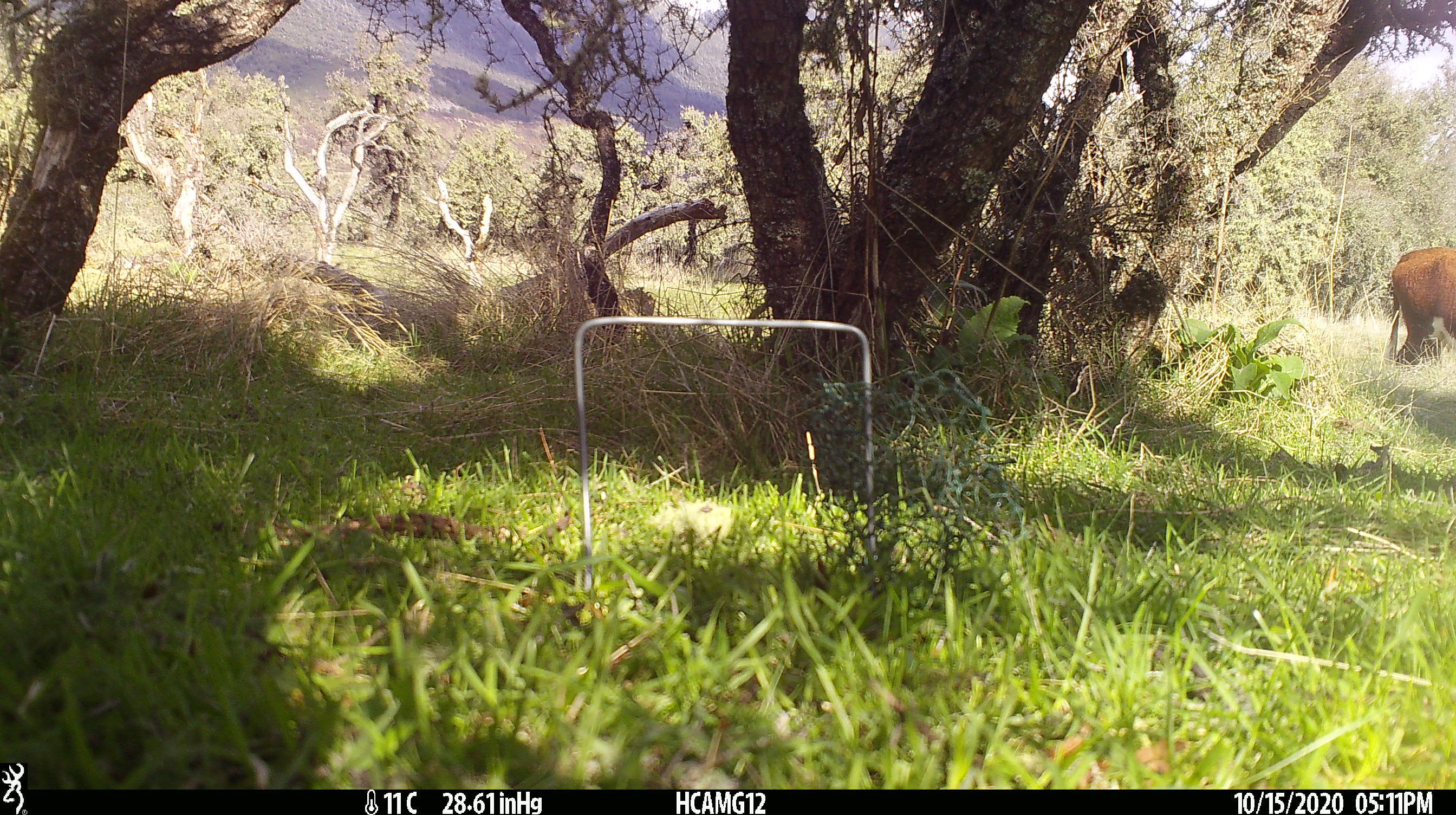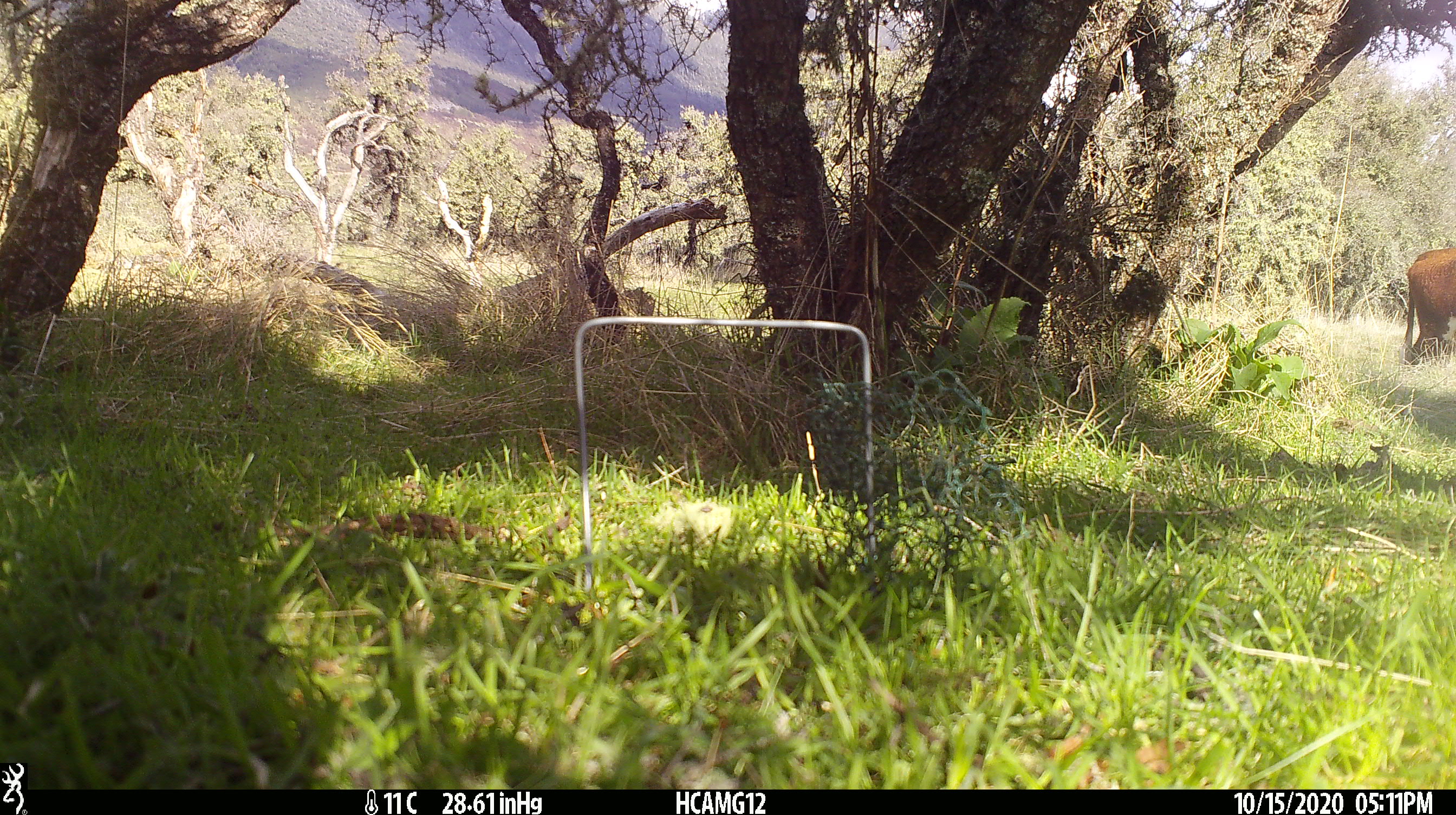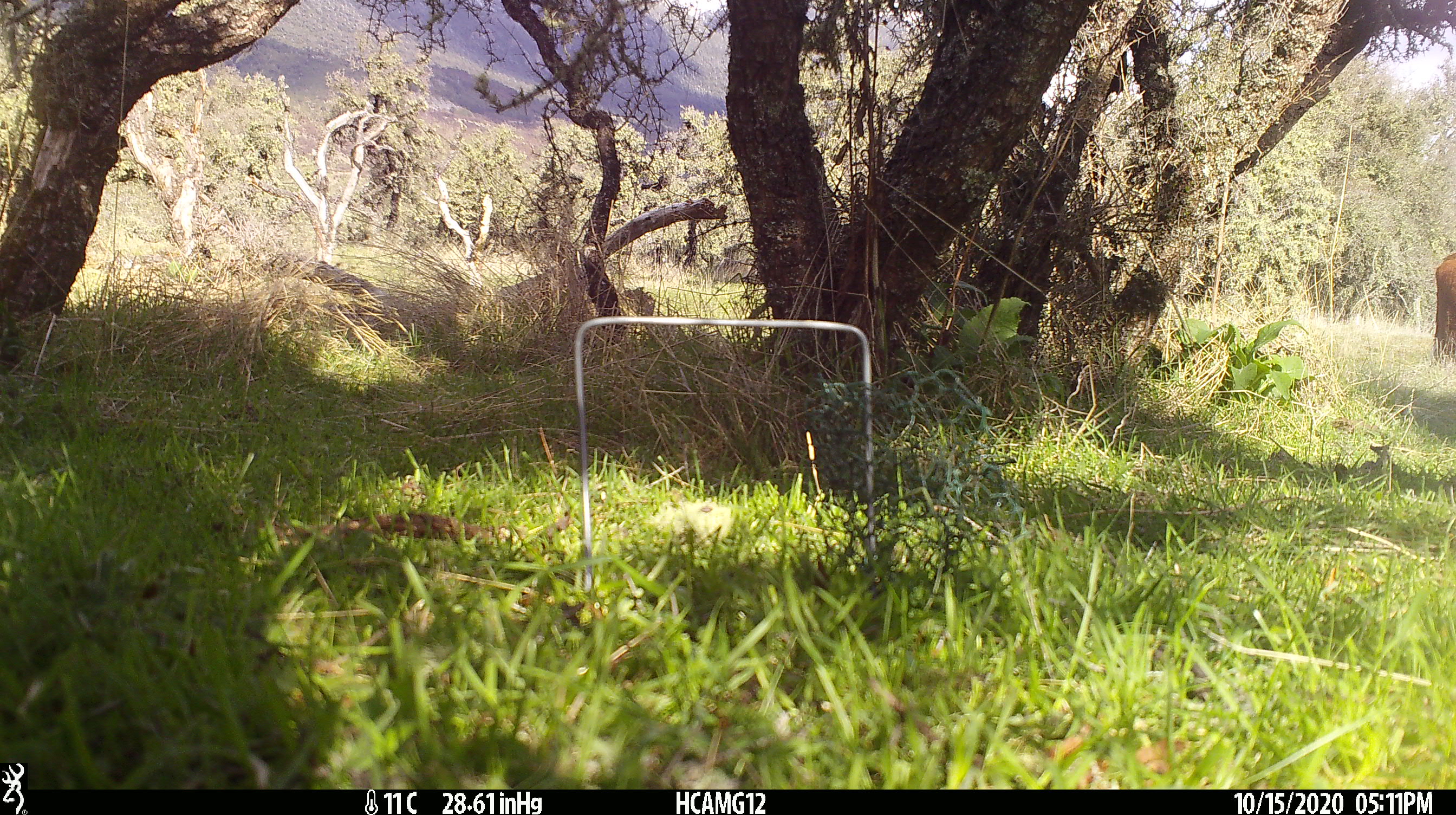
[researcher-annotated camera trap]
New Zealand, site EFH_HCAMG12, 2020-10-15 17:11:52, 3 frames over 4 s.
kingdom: Animalia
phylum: Chordata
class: Mammalia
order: Artiodactyla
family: Bovidae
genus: Bos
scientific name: Bos taurus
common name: domestic cow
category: cow